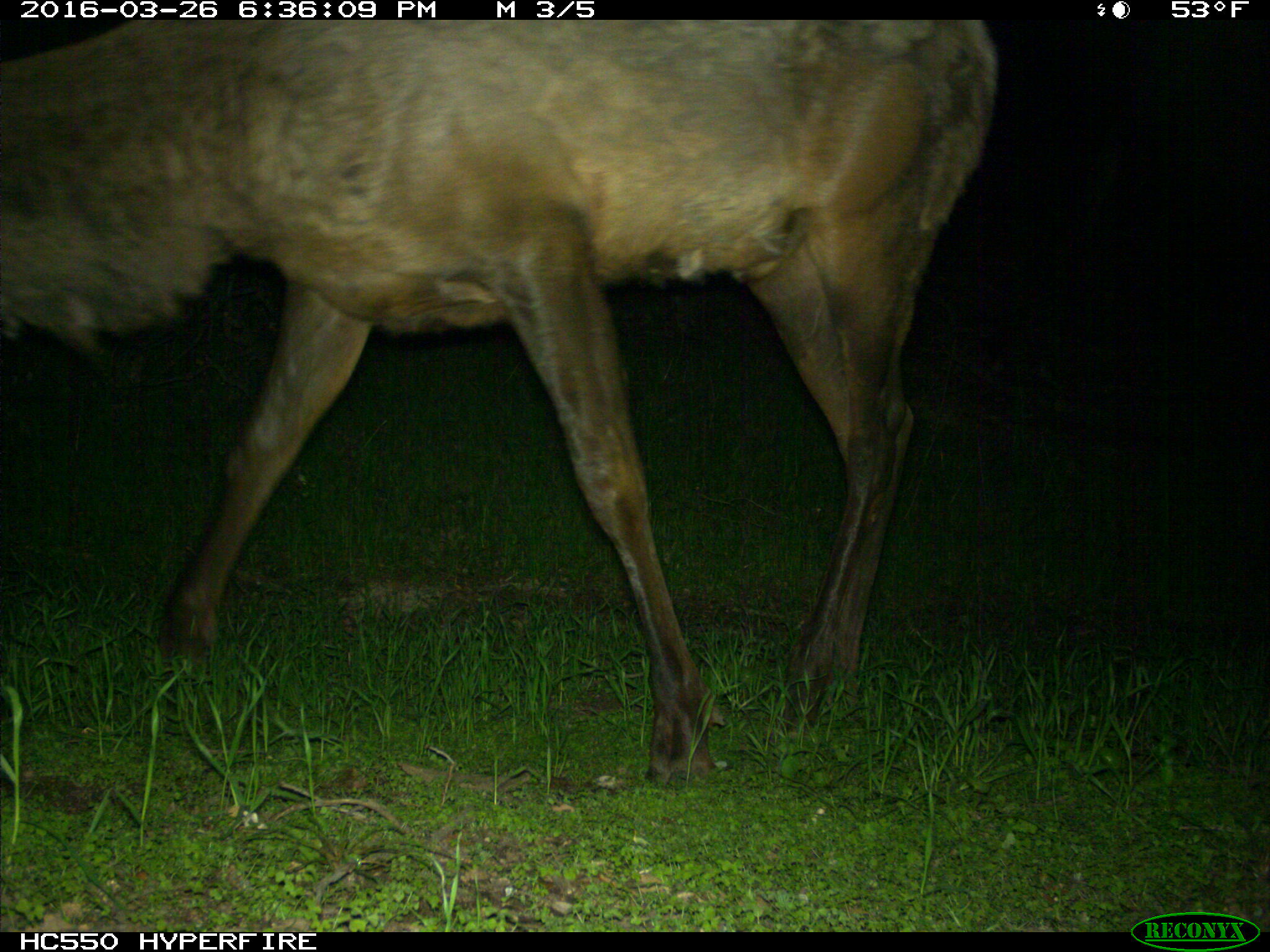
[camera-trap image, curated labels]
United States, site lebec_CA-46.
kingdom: Animalia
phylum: Chordata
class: Mammalia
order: Artiodactyla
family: Cervidae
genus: Cervus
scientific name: Cervus canadensis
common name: elk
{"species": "Cervus canadensis (elk)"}